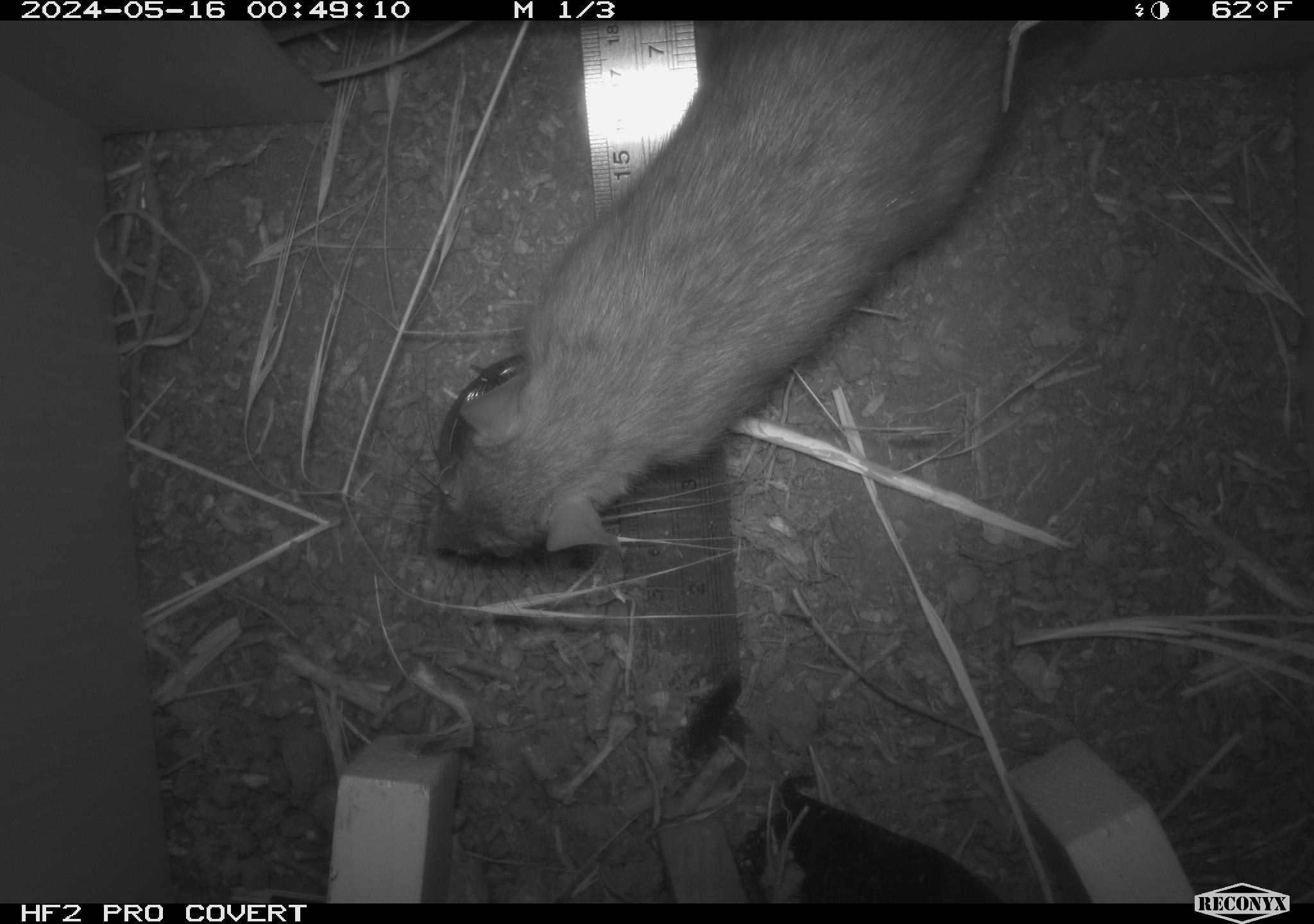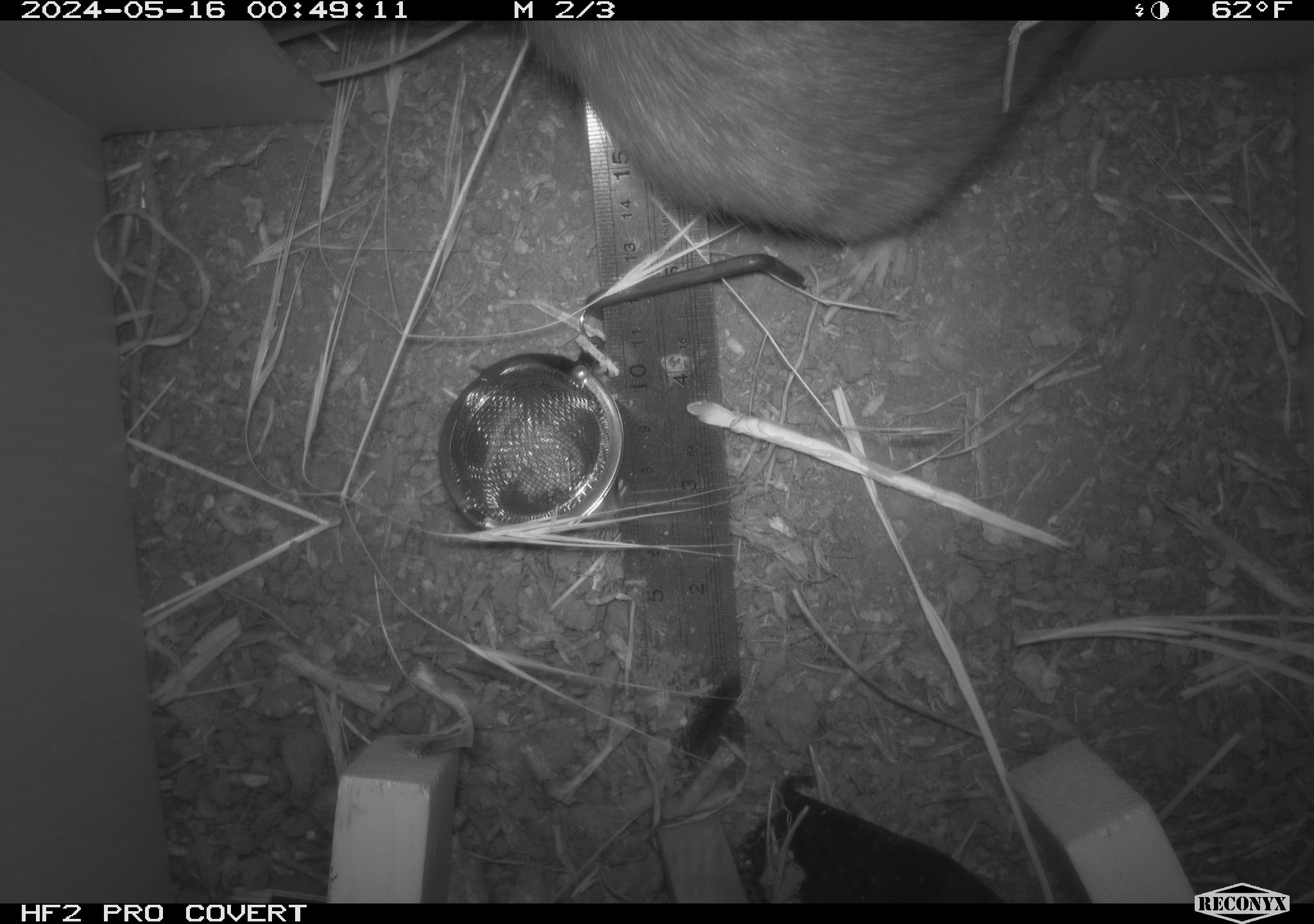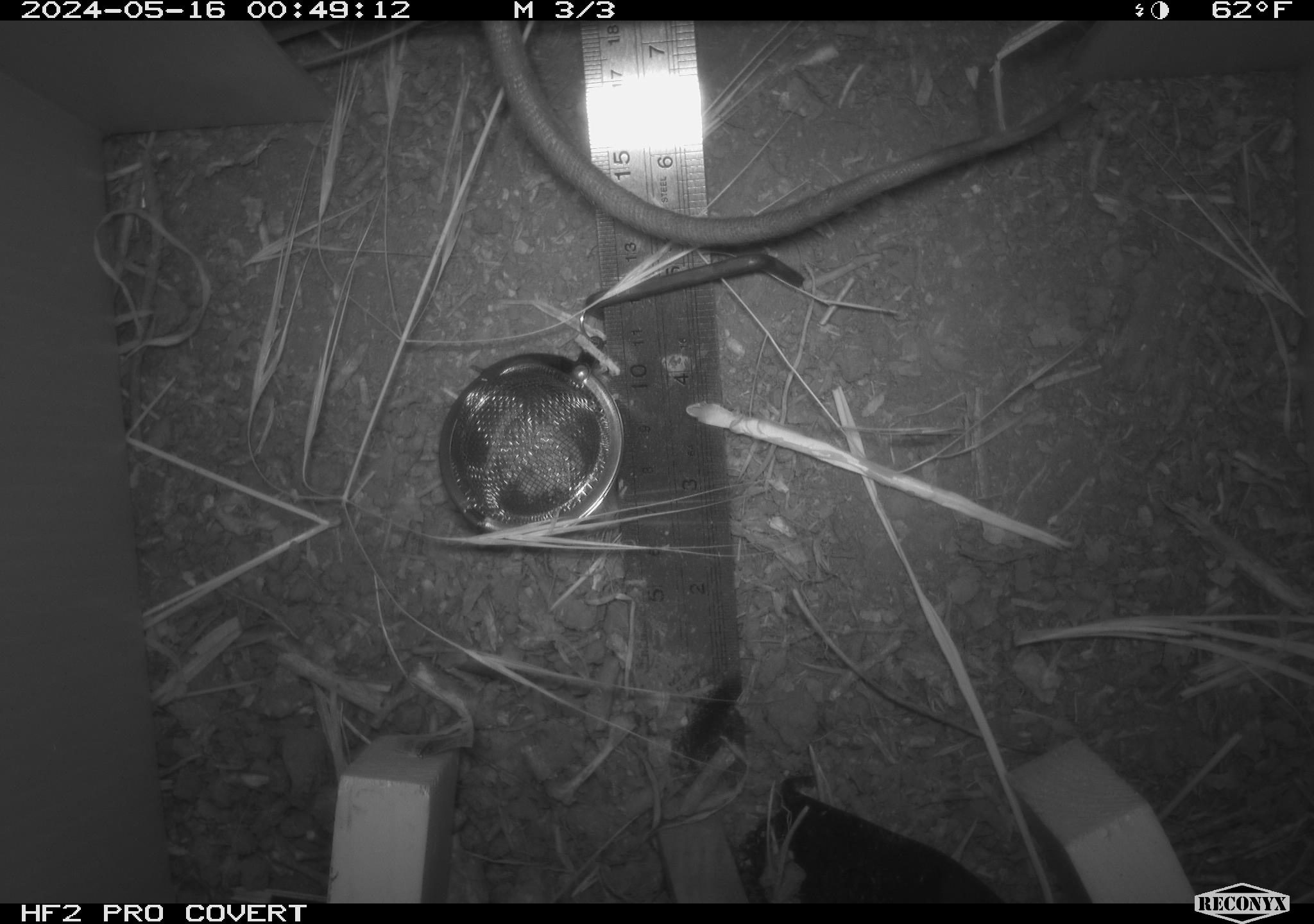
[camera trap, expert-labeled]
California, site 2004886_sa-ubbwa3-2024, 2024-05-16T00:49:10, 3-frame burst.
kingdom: Animalia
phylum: Chordata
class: Mammalia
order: Rodentia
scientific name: Rodentia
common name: woodrat or rat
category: woodrat or rat species